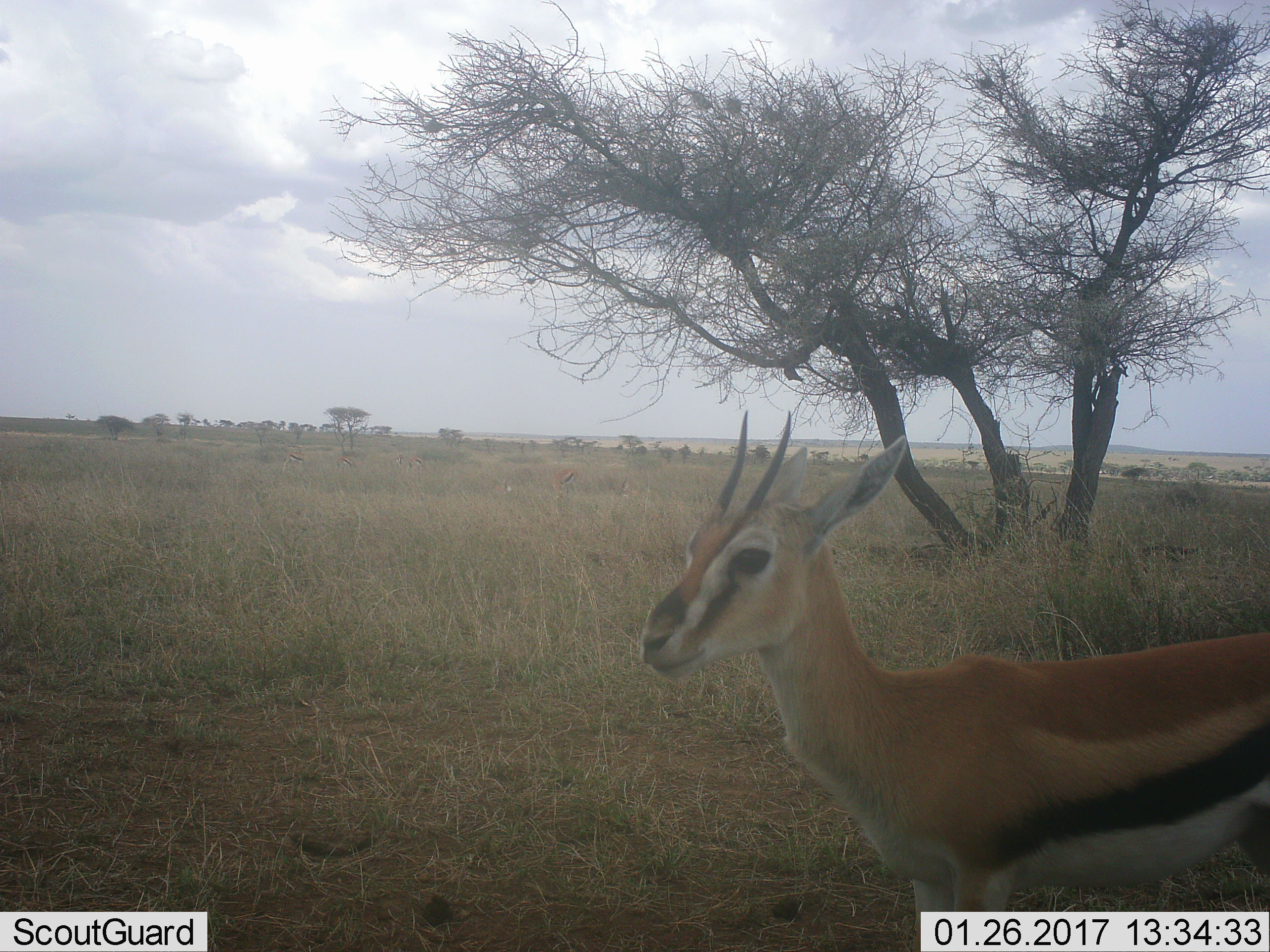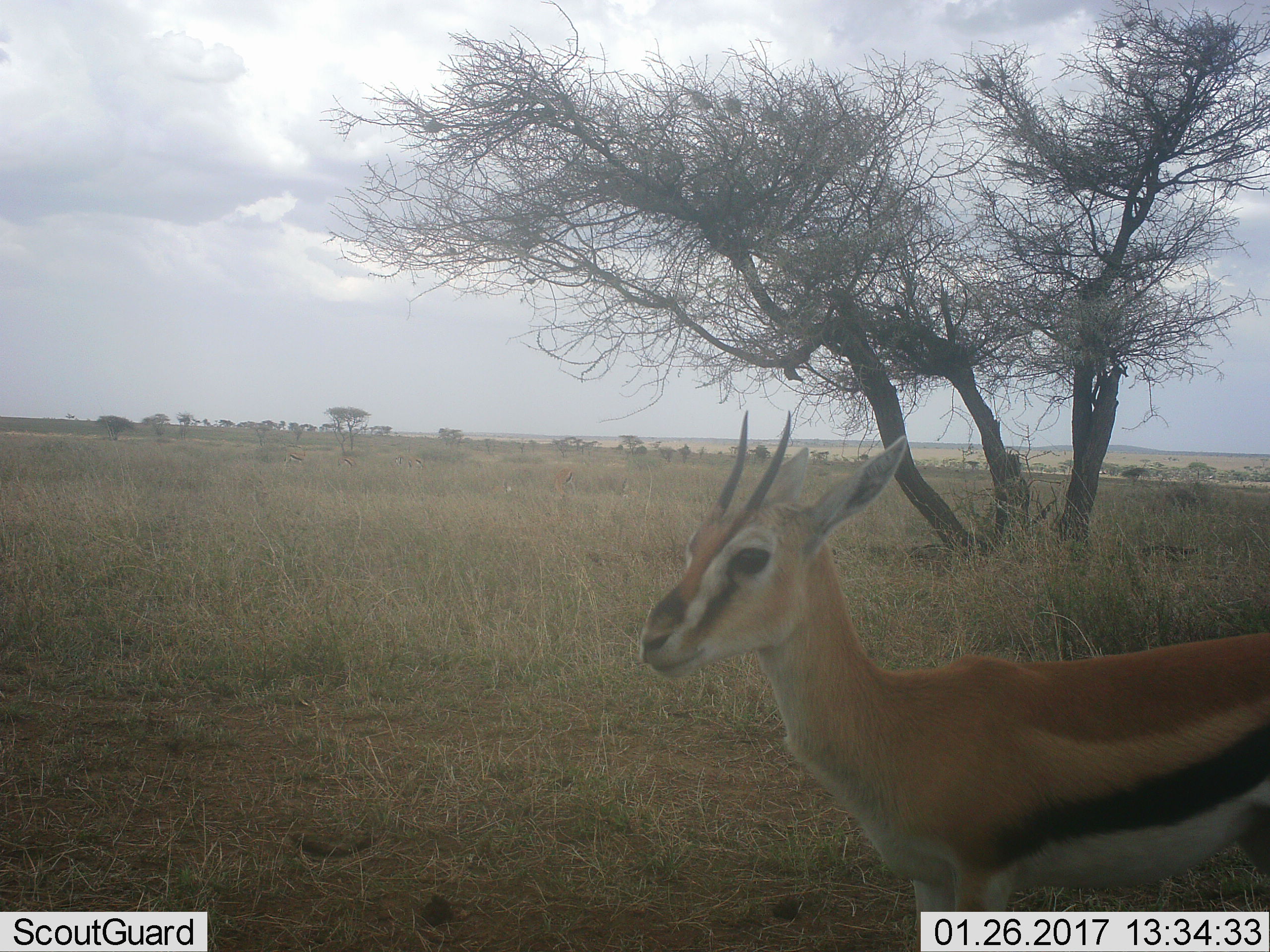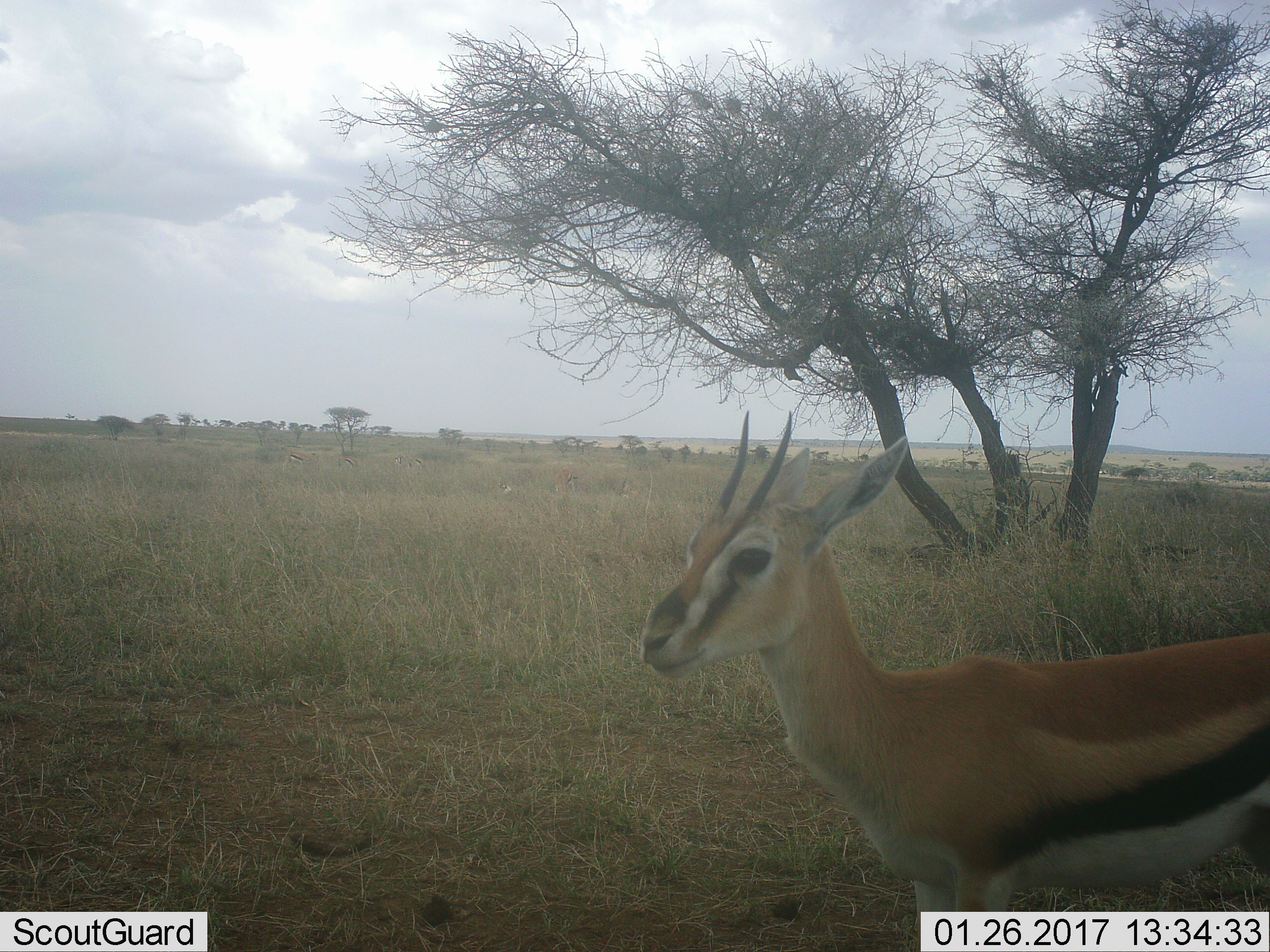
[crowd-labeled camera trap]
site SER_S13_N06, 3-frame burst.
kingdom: Animalia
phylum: Chordata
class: Mammalia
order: Artiodactyla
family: Bovidae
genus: Eudorcas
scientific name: Eudorcas thomsonii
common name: thomson's gazelle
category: gazellethomsons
Gazellethomsons (thomson's gazelle) (Eudorcas thomsonii), count 1. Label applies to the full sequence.